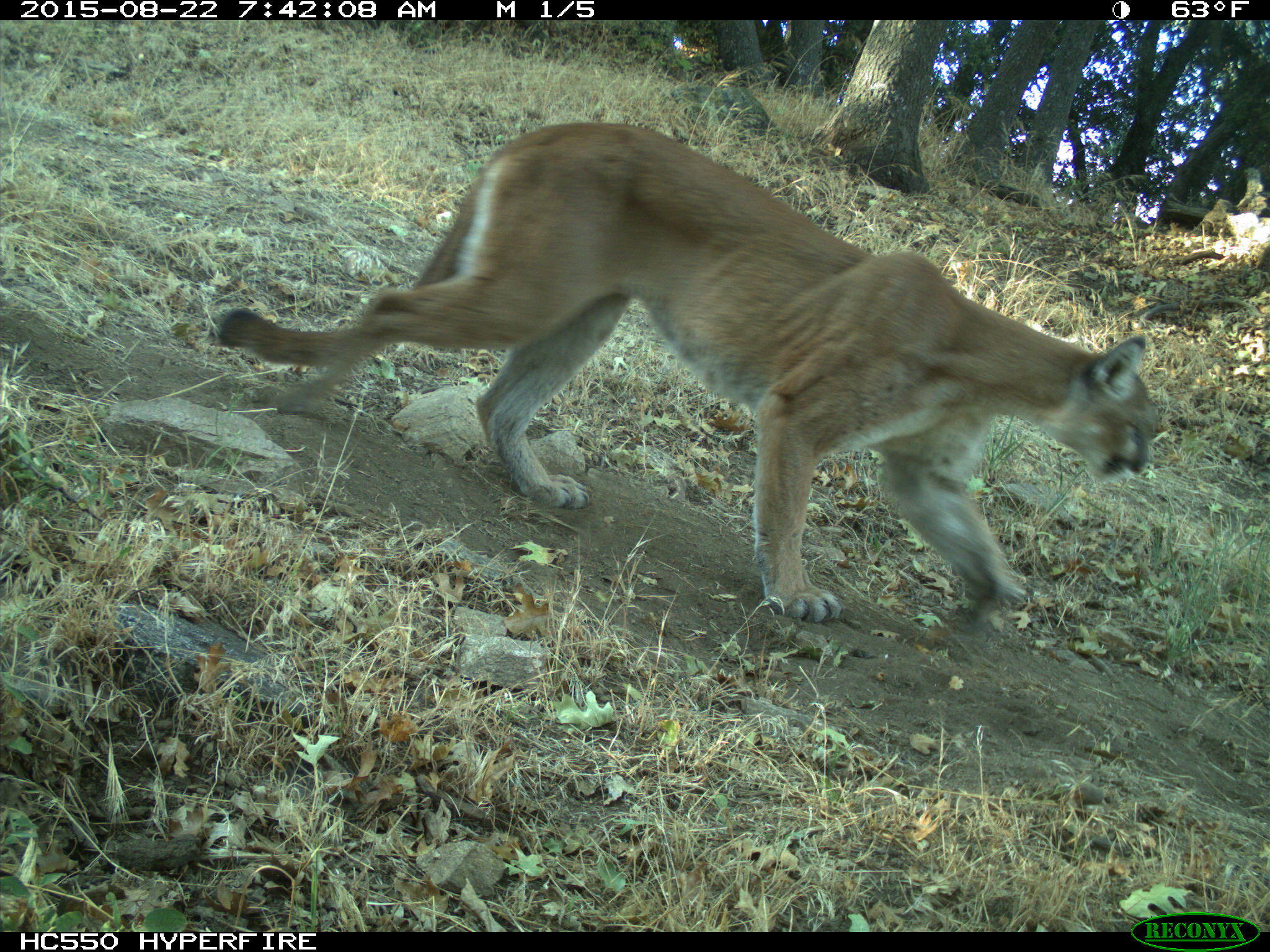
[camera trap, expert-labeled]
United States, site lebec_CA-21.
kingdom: Animalia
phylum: Chordata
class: Mammalia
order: Carnivora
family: Felidae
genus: Puma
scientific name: Puma concolor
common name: mountain lion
Puma concolor (mountain lion).